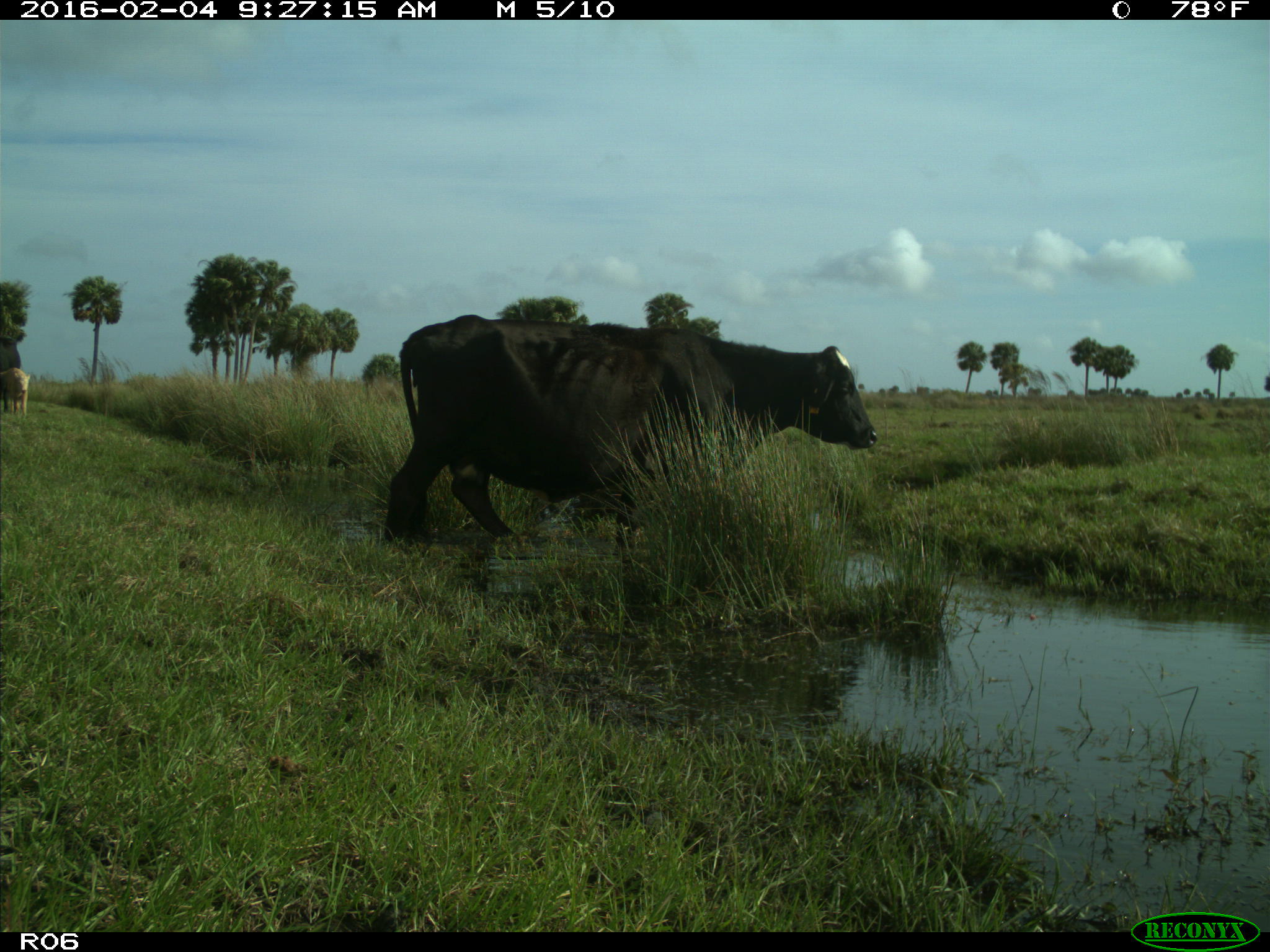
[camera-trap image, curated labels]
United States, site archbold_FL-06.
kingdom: Animalia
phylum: Chordata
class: Mammalia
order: Artiodactyla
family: Bovidae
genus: Bos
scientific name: Bos taurus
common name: domestic cow